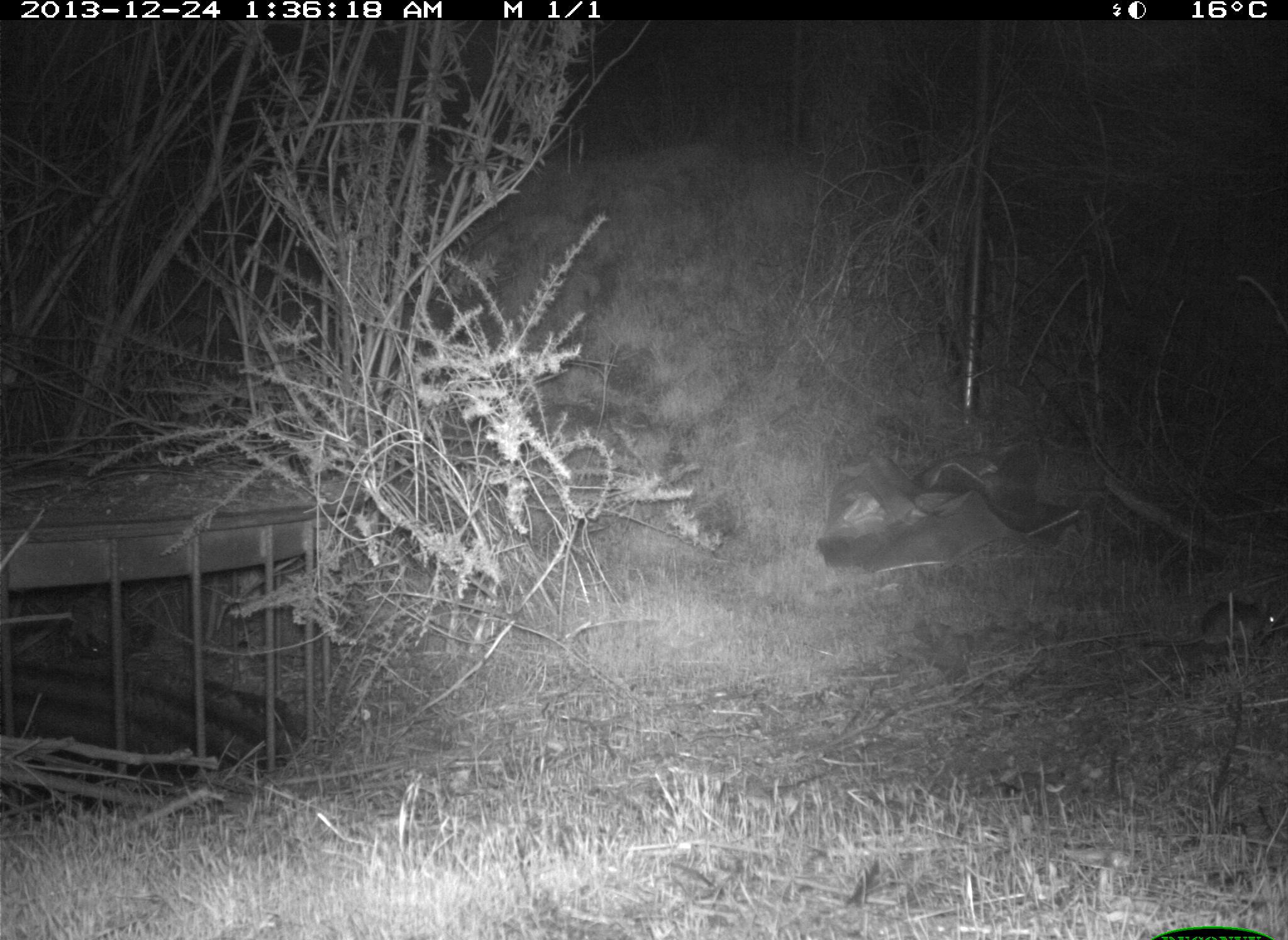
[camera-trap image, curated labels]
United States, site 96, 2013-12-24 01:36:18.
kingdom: Animalia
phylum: Chordata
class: Mammalia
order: Rodentia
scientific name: Rodentia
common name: rodent